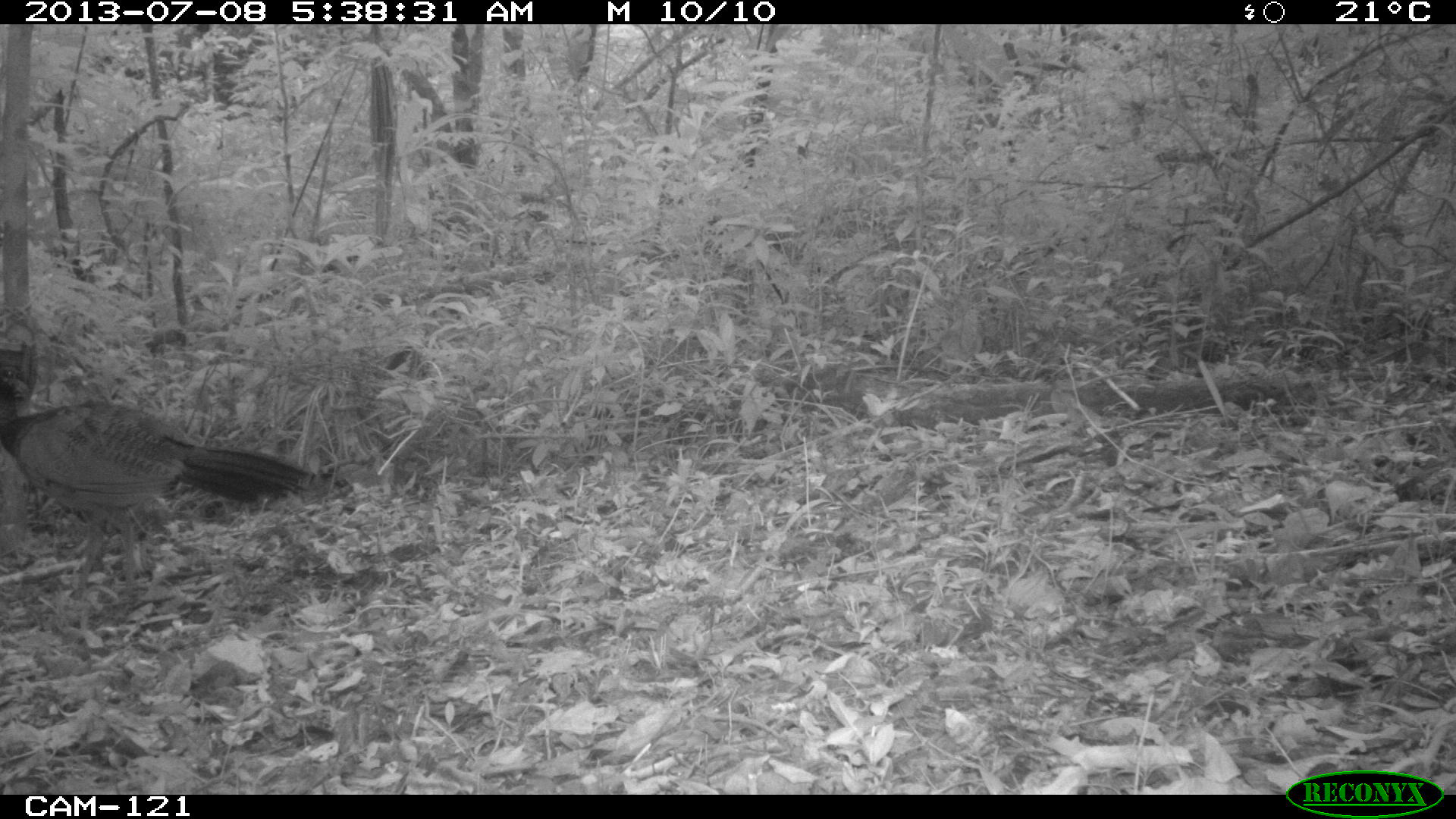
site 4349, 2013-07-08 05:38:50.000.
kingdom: Animalia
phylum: Chordata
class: Aves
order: Galliformes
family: Cracidae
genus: Crax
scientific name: Crax rubra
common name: great curassow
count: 1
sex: female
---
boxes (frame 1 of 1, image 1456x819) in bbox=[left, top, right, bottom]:
crax rubra: bbox=[1, 375, 309, 601]